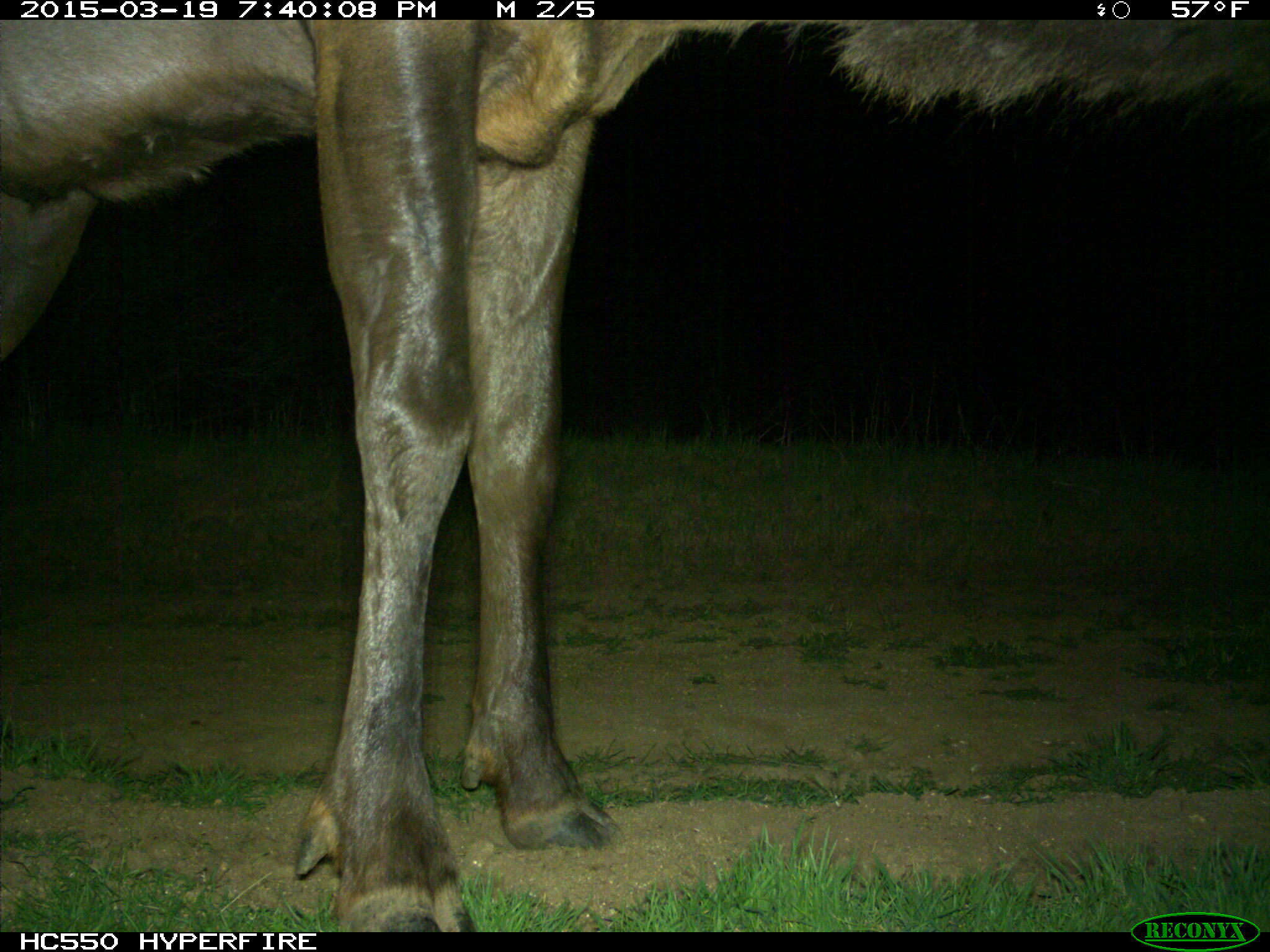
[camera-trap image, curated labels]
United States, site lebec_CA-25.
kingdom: Animalia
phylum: Chordata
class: Mammalia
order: Artiodactyla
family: Cervidae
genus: Cervus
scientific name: Cervus canadensis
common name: elk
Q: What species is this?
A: Cervus canadensis (elk).